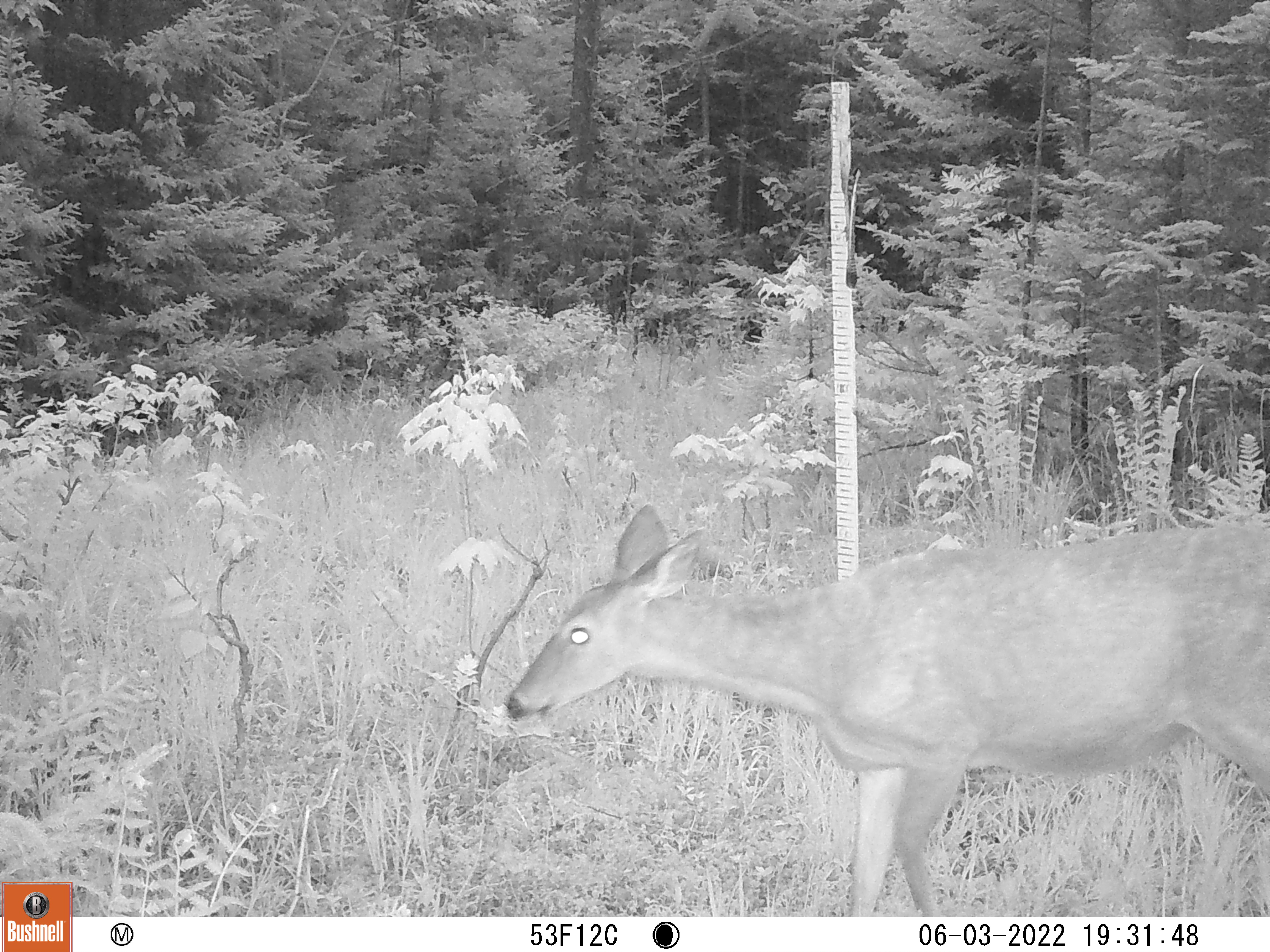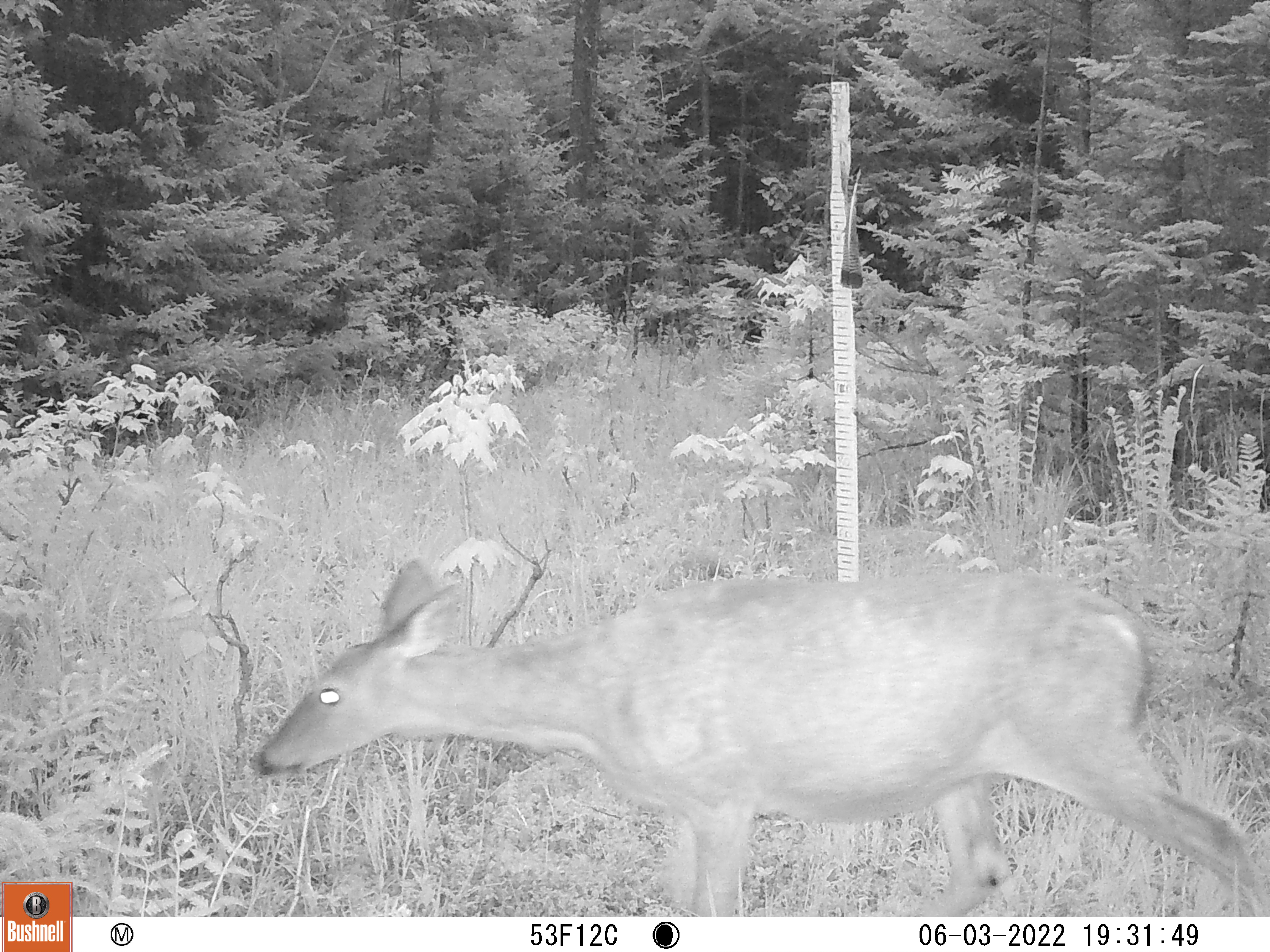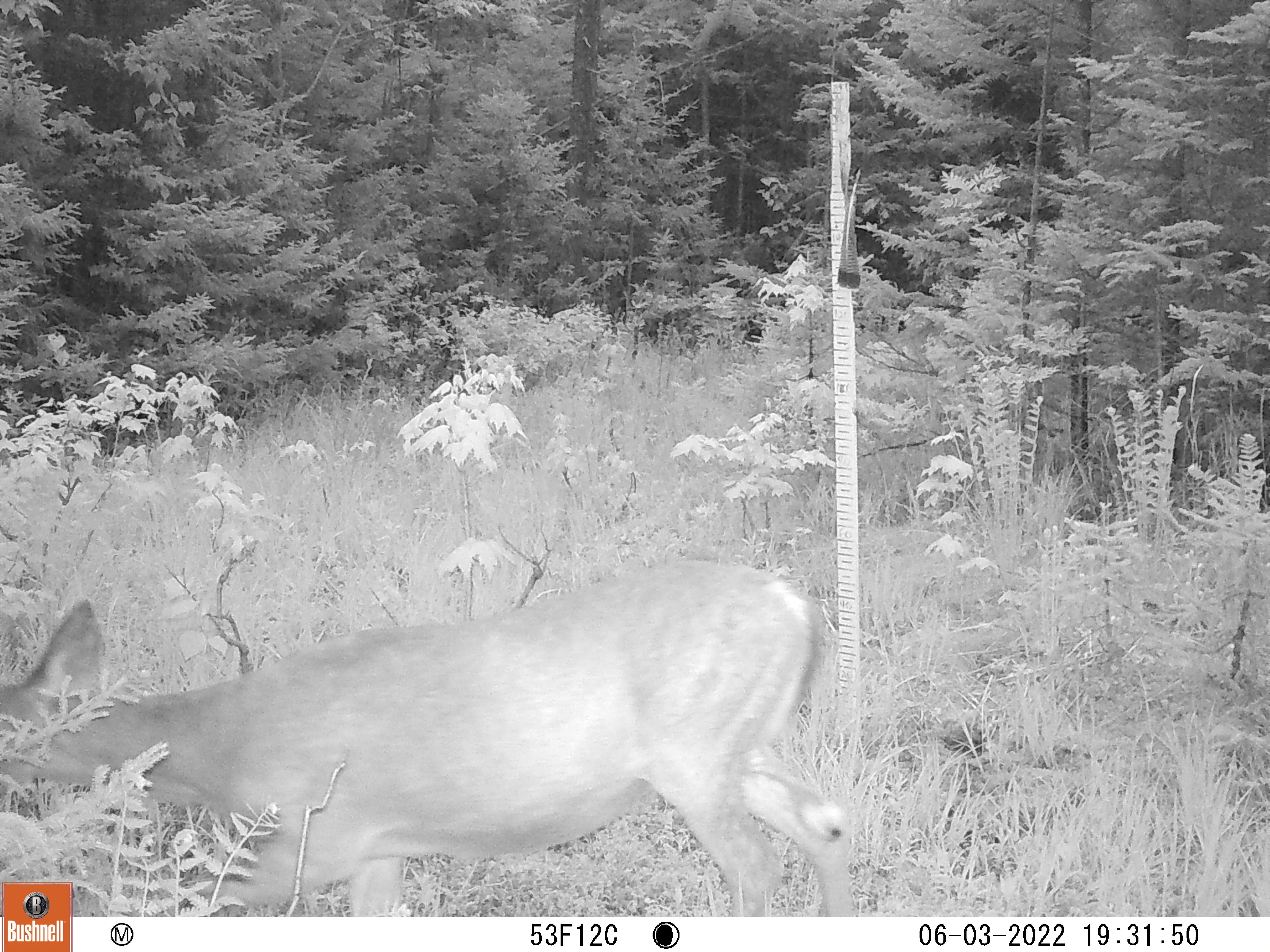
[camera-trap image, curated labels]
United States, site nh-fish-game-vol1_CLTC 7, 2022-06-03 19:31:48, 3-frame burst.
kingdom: Animalia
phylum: Chordata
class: Mammalia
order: Artiodactyla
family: Cervidae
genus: Odocoileus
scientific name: Odocoileus virginianus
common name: white-tailed deer